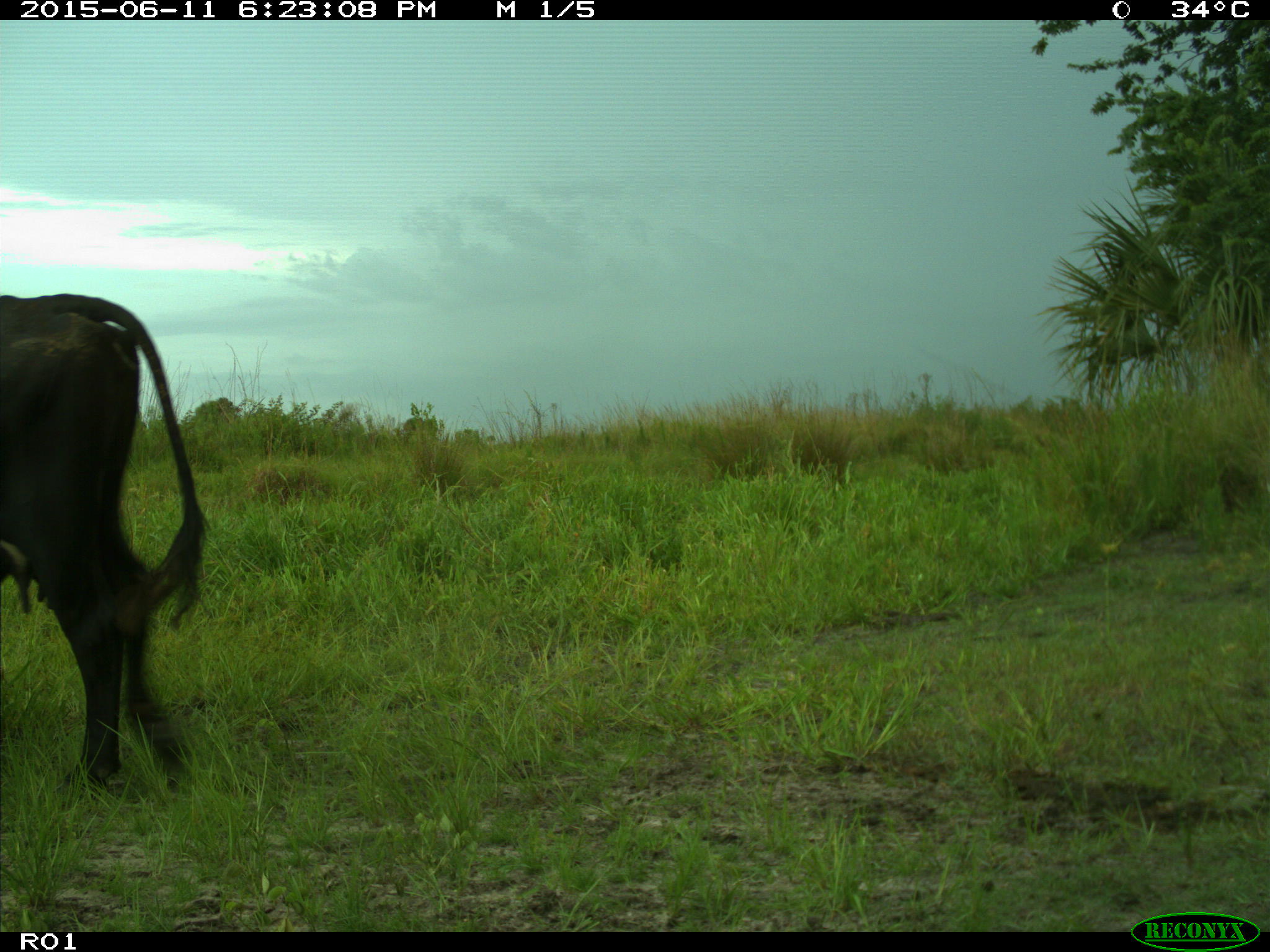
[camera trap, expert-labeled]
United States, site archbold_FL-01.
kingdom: Animalia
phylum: Chordata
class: Mammalia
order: Artiodactyla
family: Bovidae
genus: Bos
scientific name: Bos taurus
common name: domestic cow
Bos taurus (domestic cow).